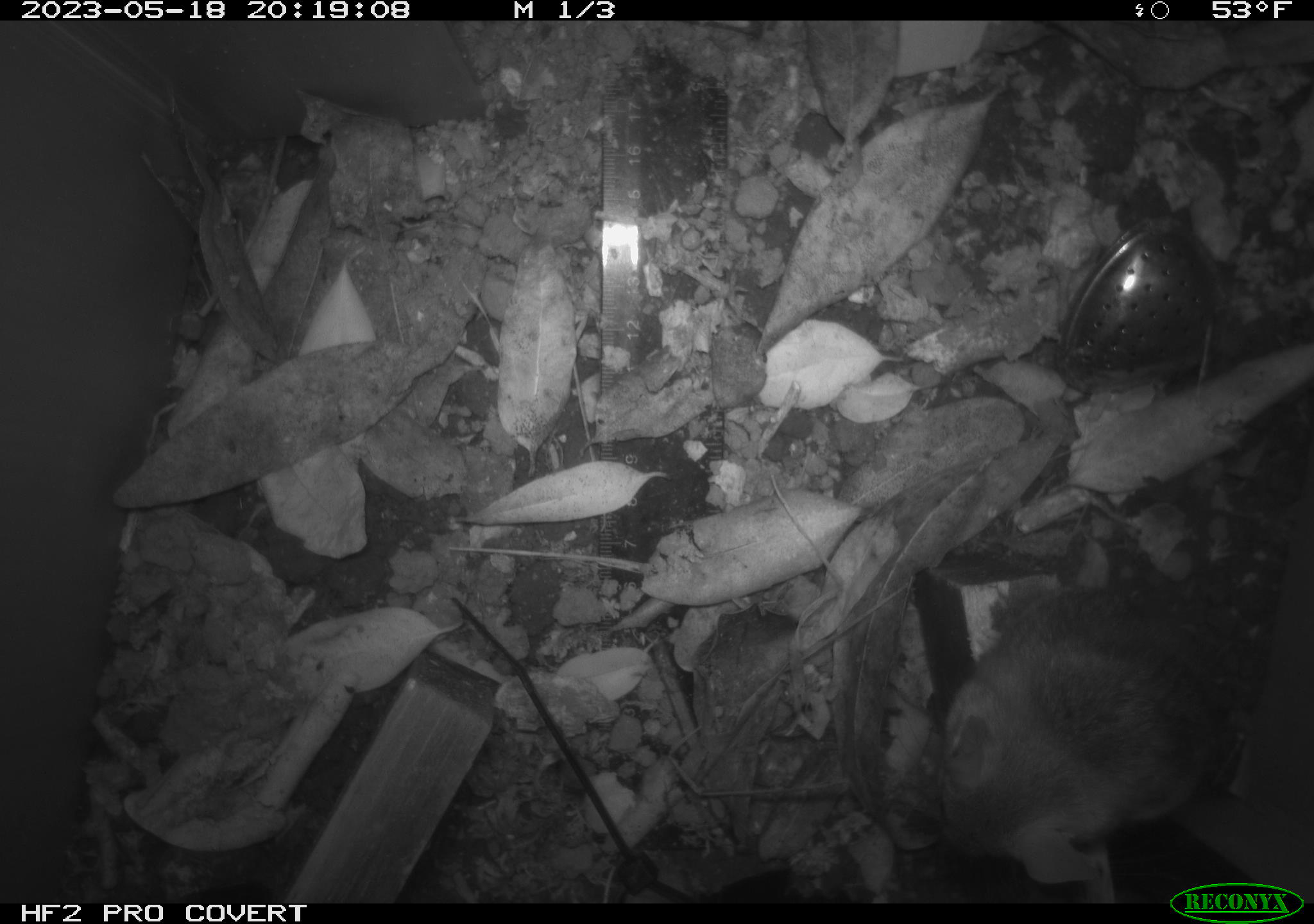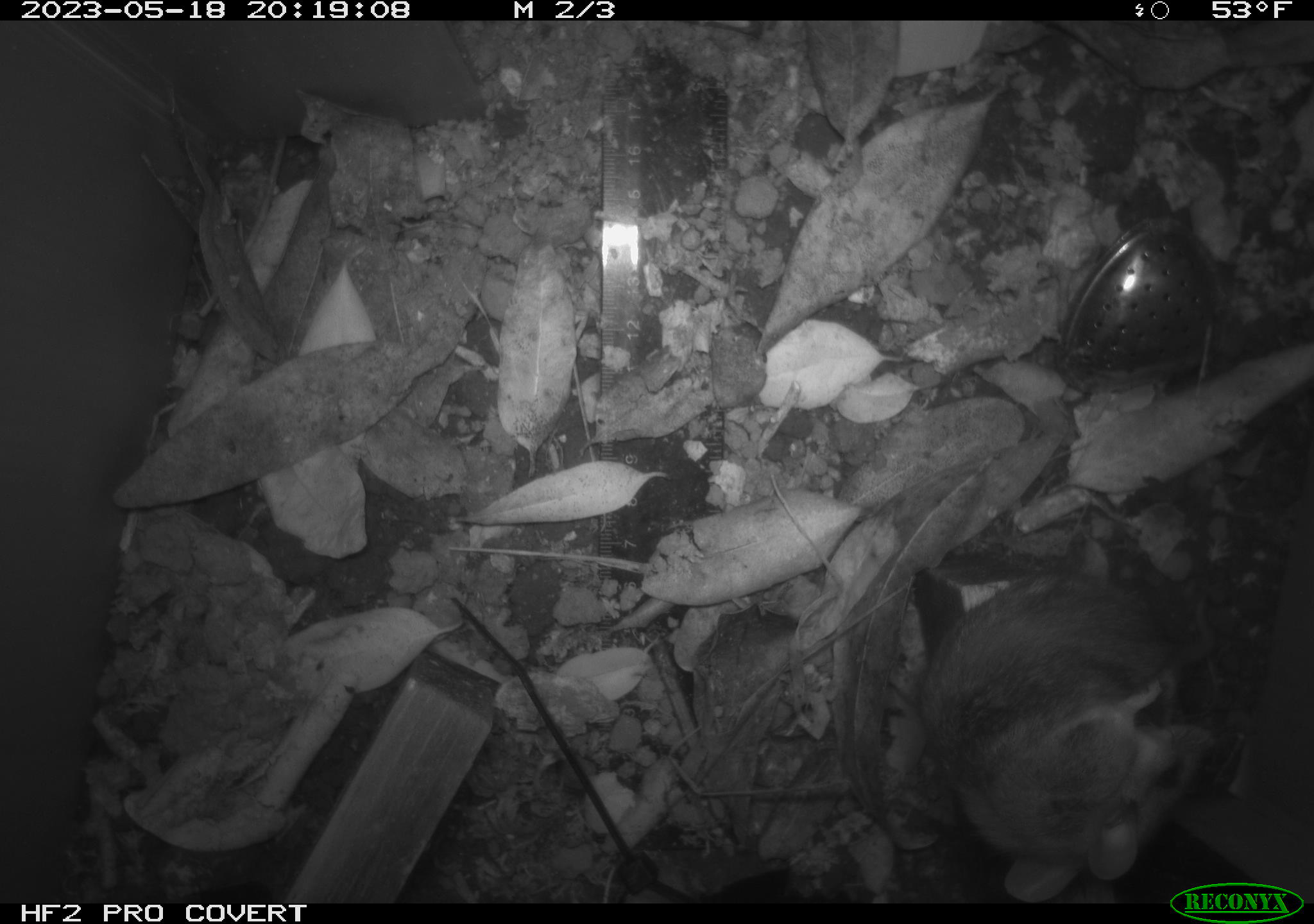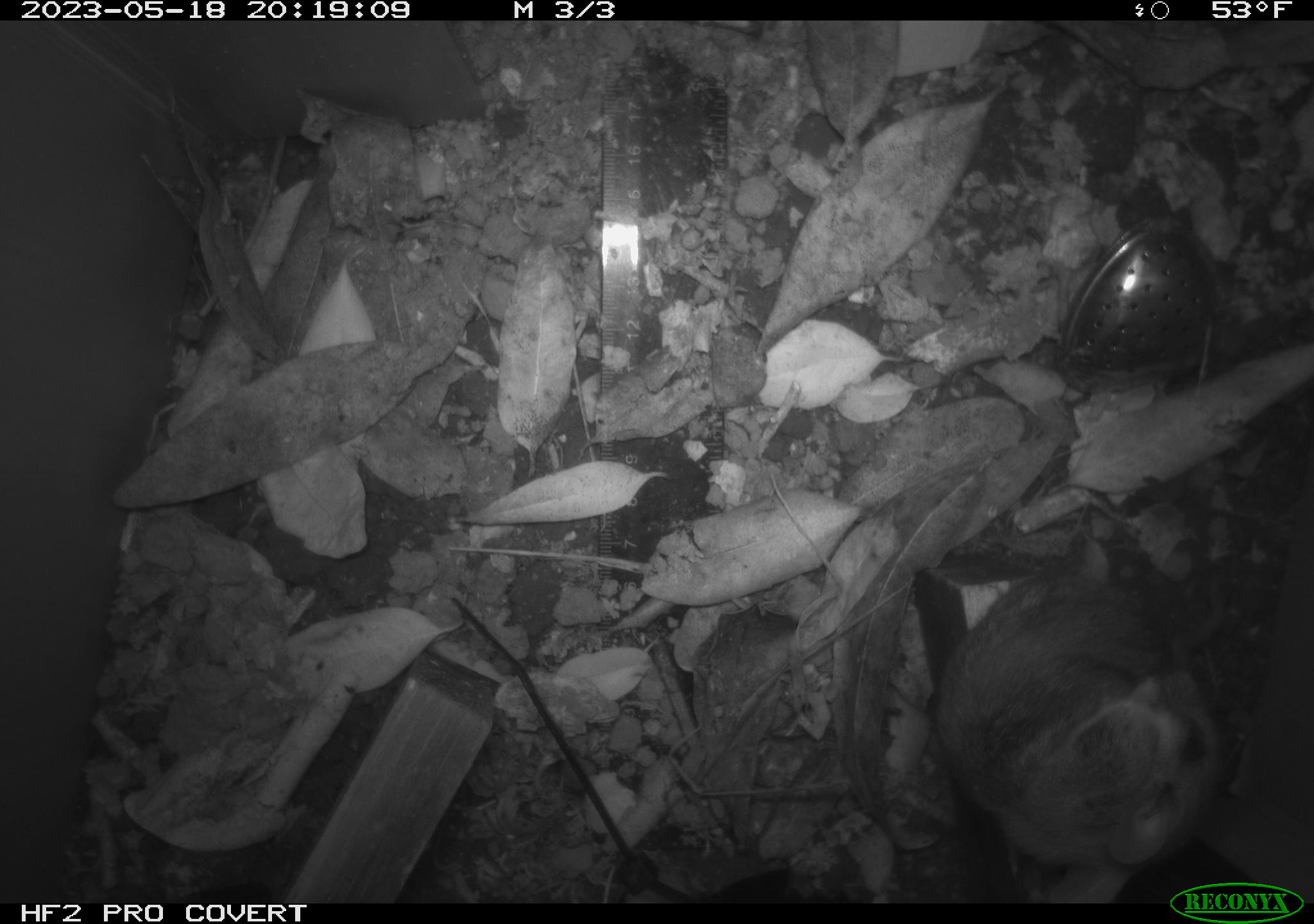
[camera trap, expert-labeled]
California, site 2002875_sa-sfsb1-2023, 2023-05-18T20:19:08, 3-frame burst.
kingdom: Animalia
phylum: Chordata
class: Mammalia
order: Rodentia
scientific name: Rodentia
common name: mouse species